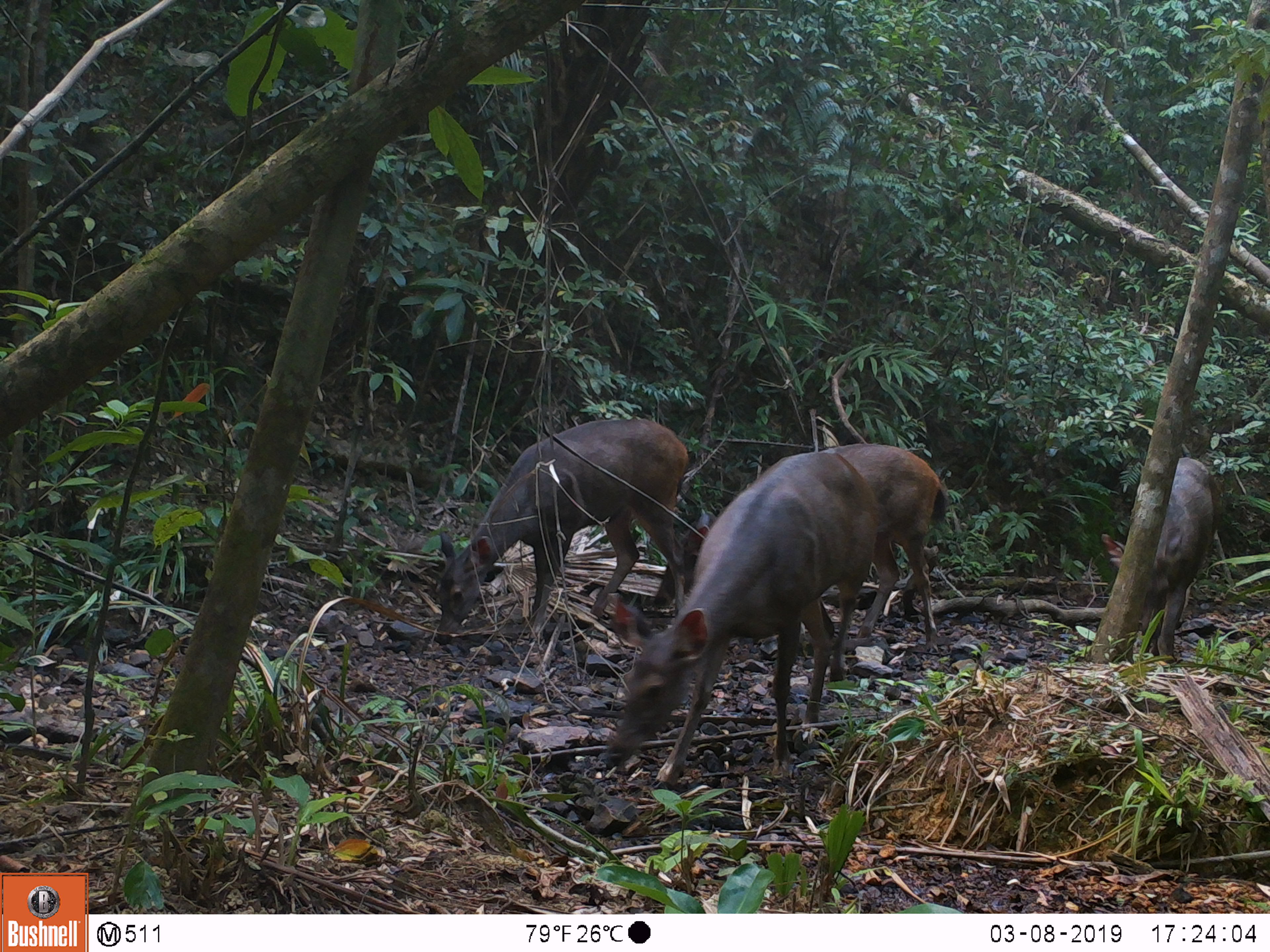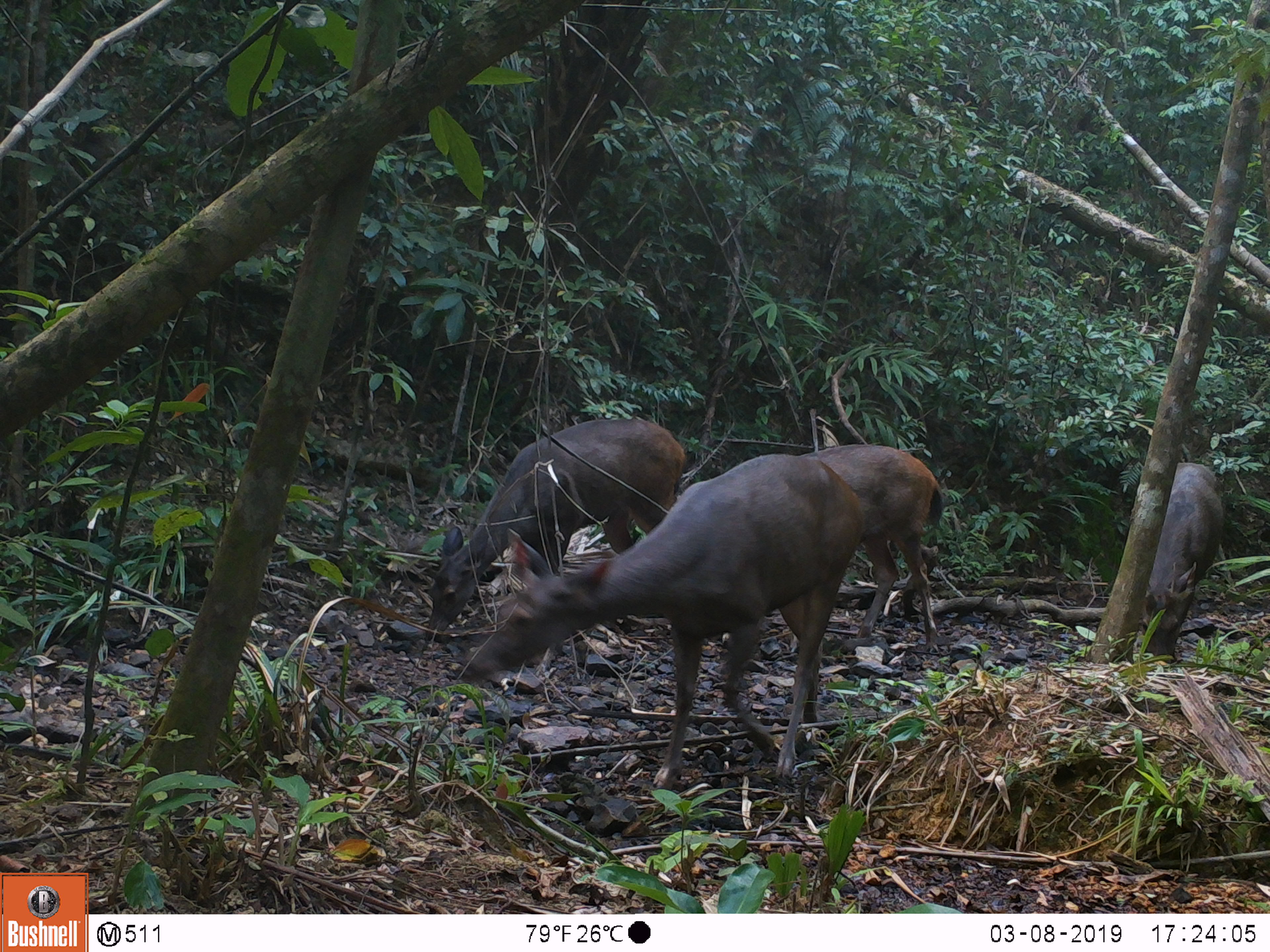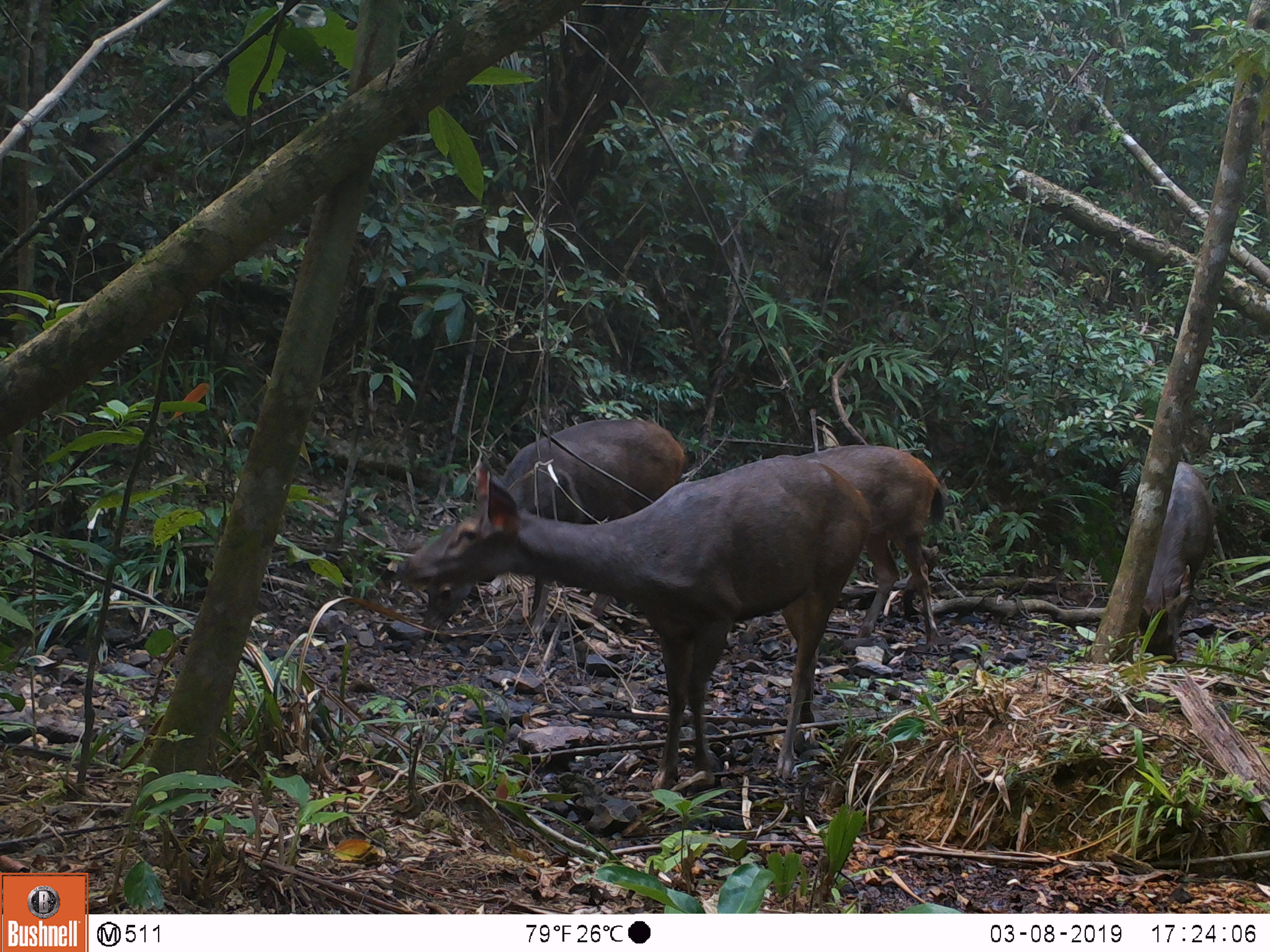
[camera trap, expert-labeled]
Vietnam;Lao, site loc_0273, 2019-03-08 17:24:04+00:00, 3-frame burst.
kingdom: Animalia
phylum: Chordata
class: Mammalia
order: Artiodactyla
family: Cervidae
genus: Rusa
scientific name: Rusa unicolor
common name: sambar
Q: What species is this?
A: Sambar (Rusa unicolor).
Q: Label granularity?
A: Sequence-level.